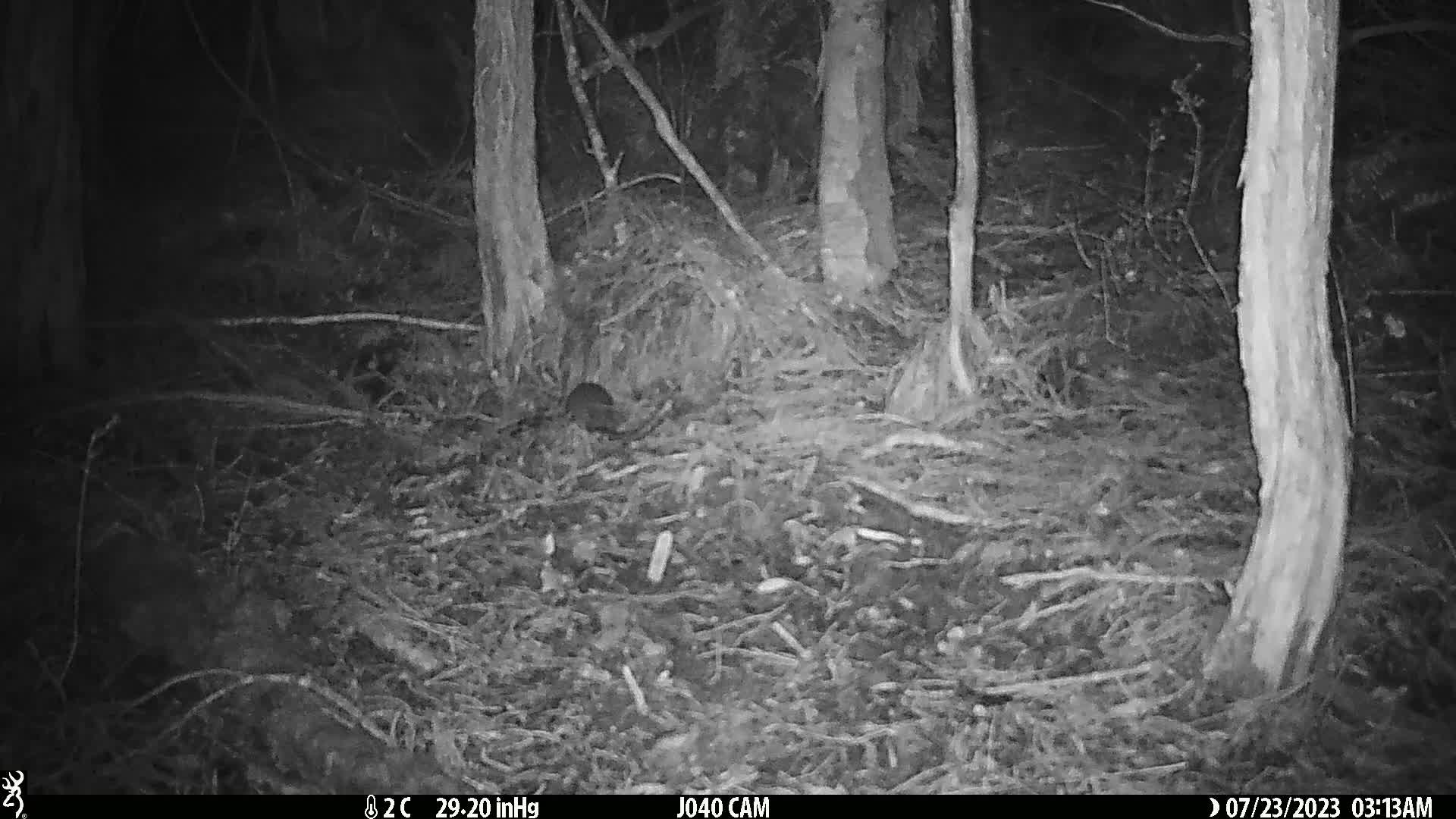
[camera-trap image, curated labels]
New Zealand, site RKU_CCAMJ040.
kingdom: Animalia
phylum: Chordata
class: Mammalia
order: Rodentia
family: Muridae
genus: Rattus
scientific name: Rattus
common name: rat